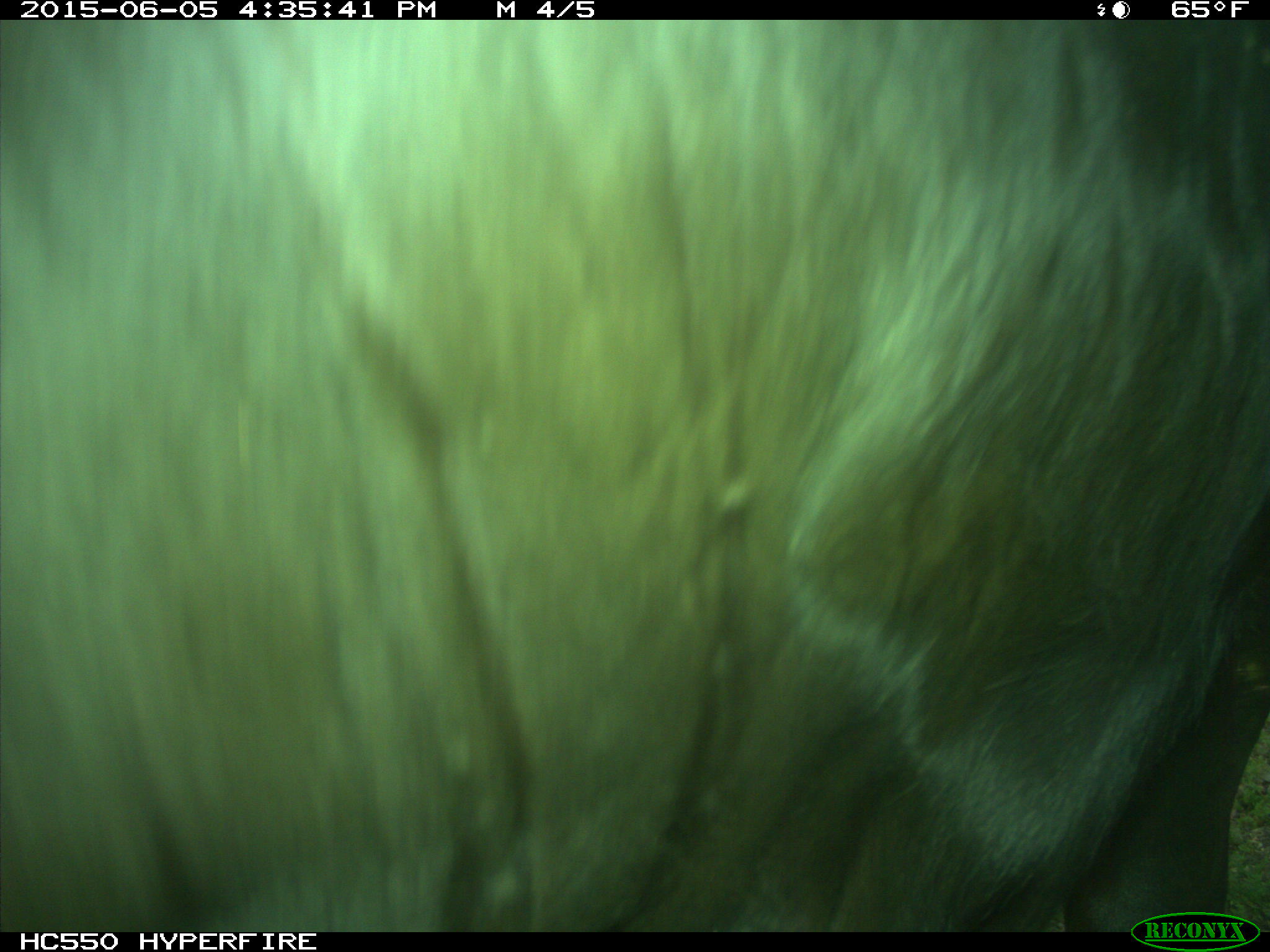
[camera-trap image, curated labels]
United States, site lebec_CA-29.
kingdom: Animalia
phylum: Chordata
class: Mammalia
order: Artiodactyla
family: Bovidae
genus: Bos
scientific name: Bos taurus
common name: domestic cow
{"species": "Bos taurus (domestic cow)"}